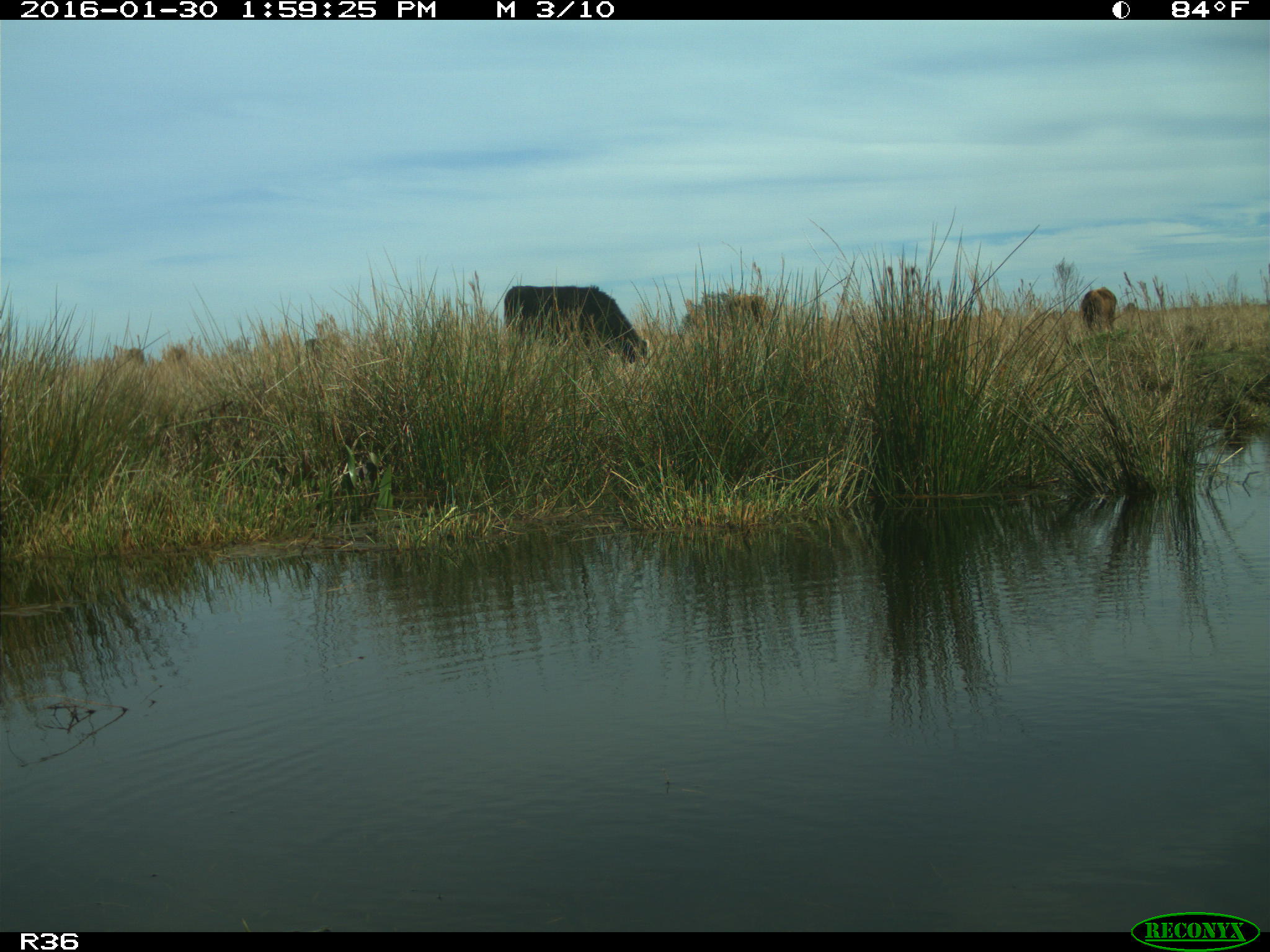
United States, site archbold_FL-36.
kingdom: Animalia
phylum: Chordata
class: Mammalia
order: Artiodactyla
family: Bovidae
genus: Bos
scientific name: Bos taurus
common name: domestic cow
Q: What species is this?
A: Bos taurus (domestic cow).